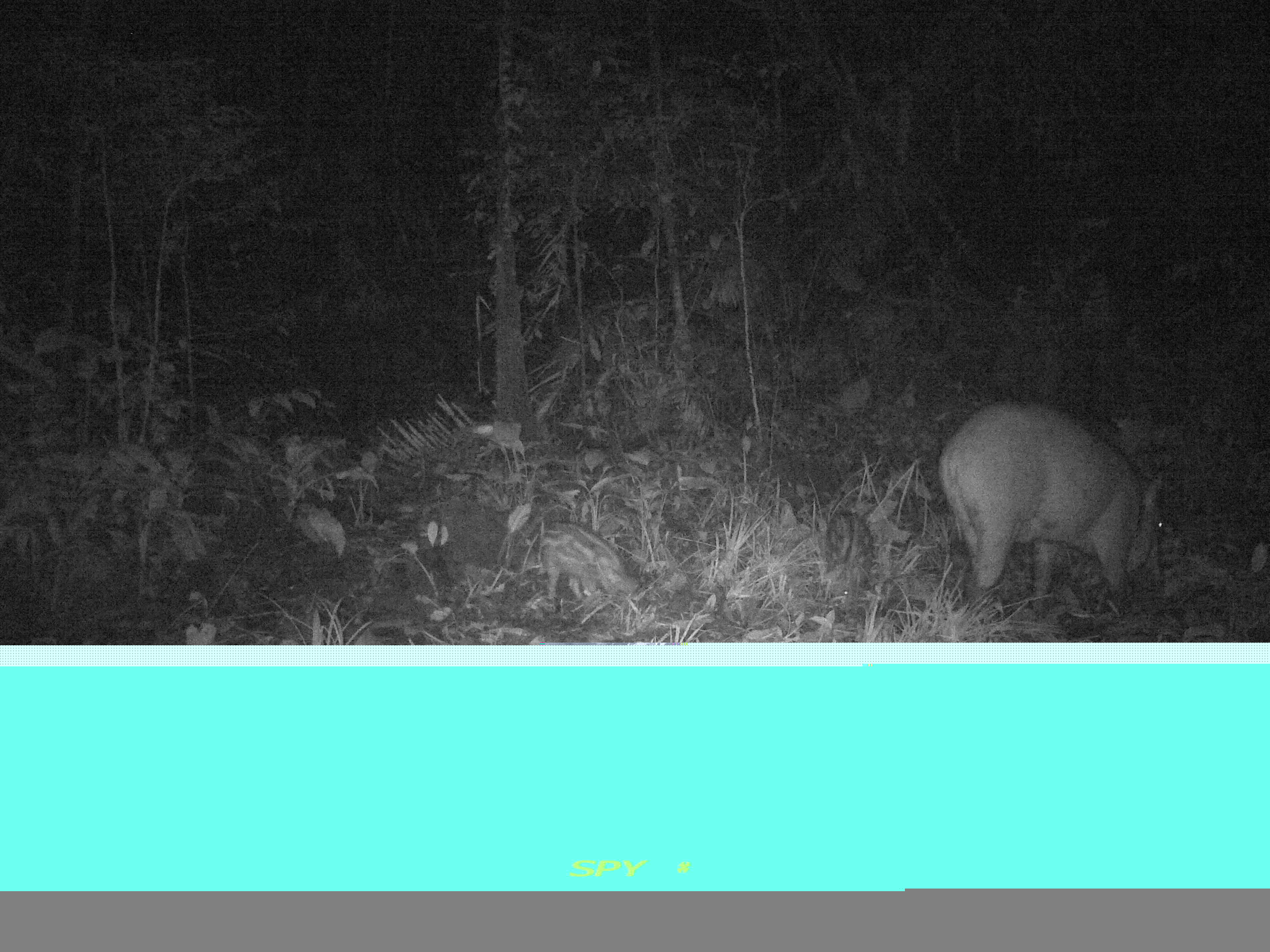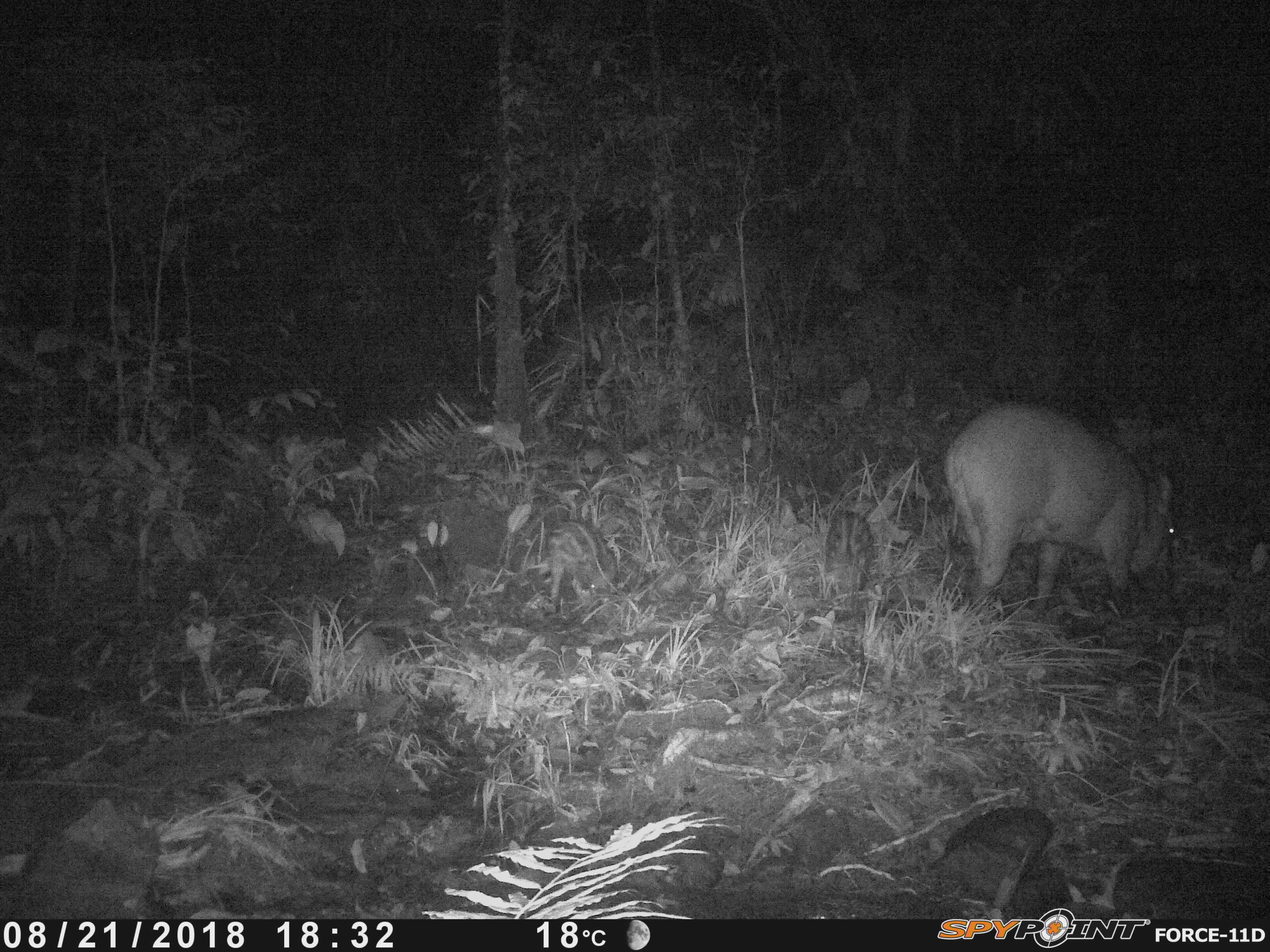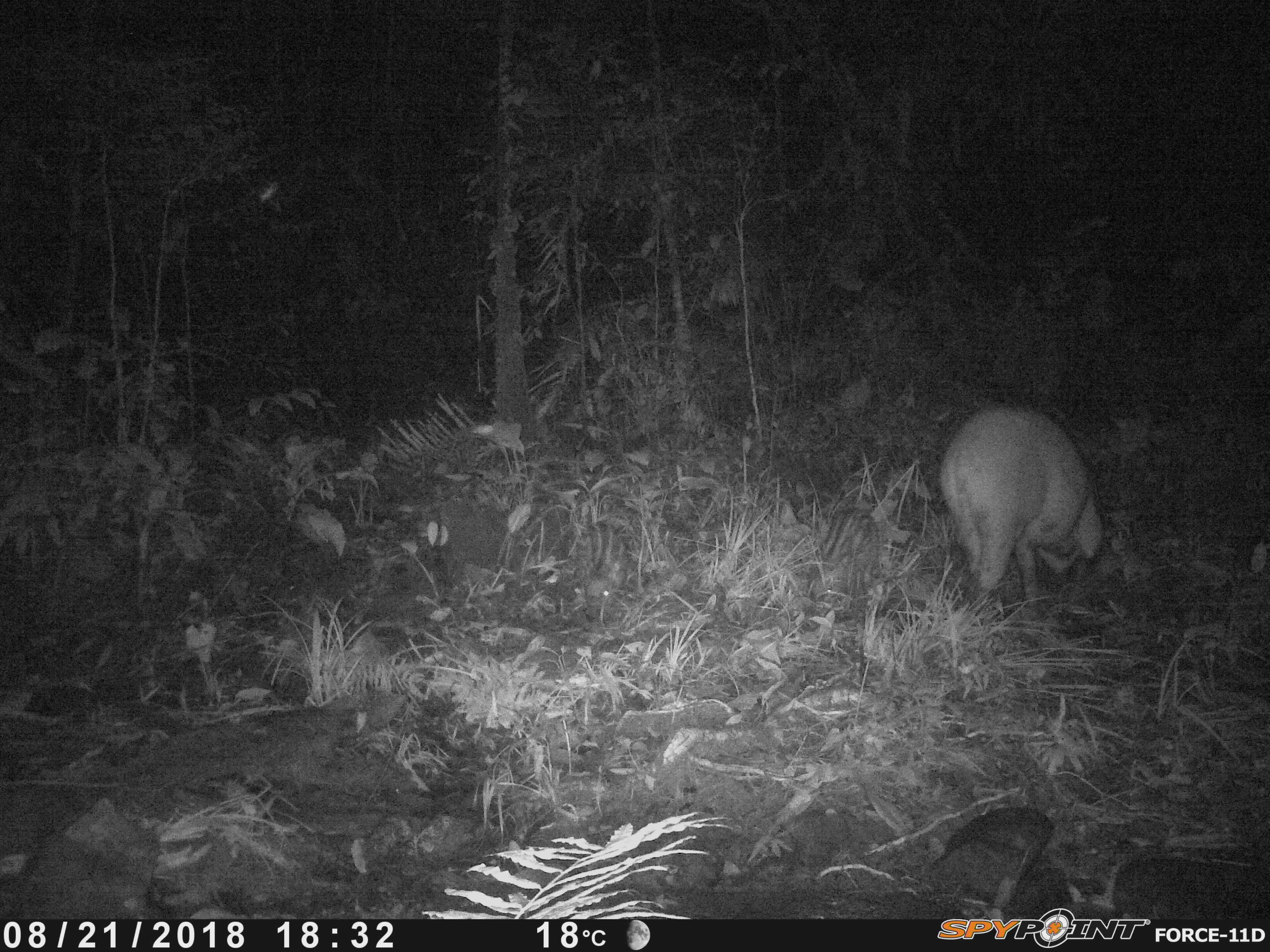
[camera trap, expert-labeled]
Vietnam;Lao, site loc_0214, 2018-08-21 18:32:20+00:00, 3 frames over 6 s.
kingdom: Animalia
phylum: Chordata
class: Mammalia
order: Artiodactyla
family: Suidae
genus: Sus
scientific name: Sus scrofa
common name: eurasian wild pig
Eurasian wild pig (Sus scrofa). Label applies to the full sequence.